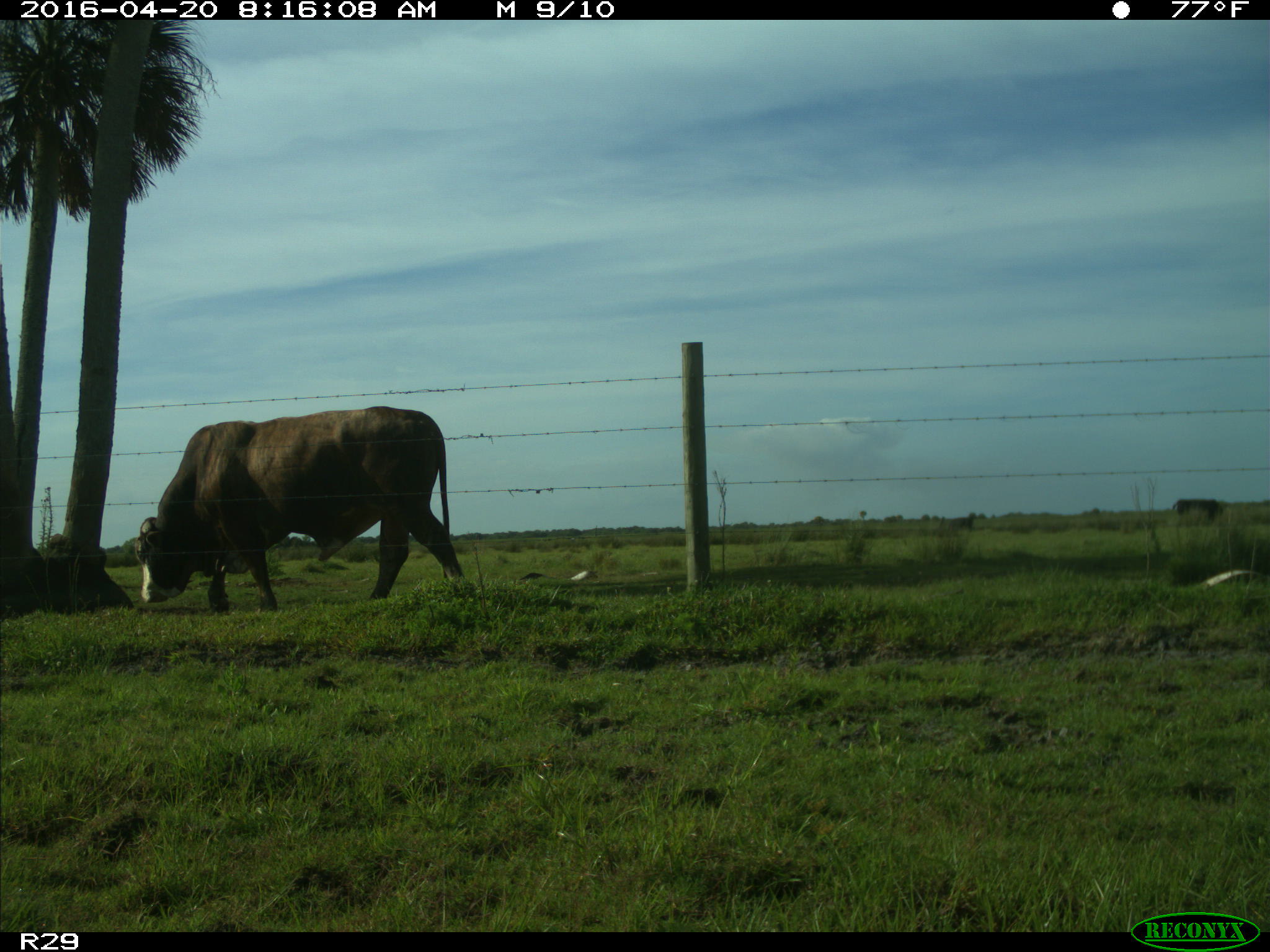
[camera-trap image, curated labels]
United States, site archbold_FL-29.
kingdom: Animalia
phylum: Chordata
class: Mammalia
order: Artiodactyla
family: Bovidae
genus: Bos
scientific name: Bos taurus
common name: domestic cow